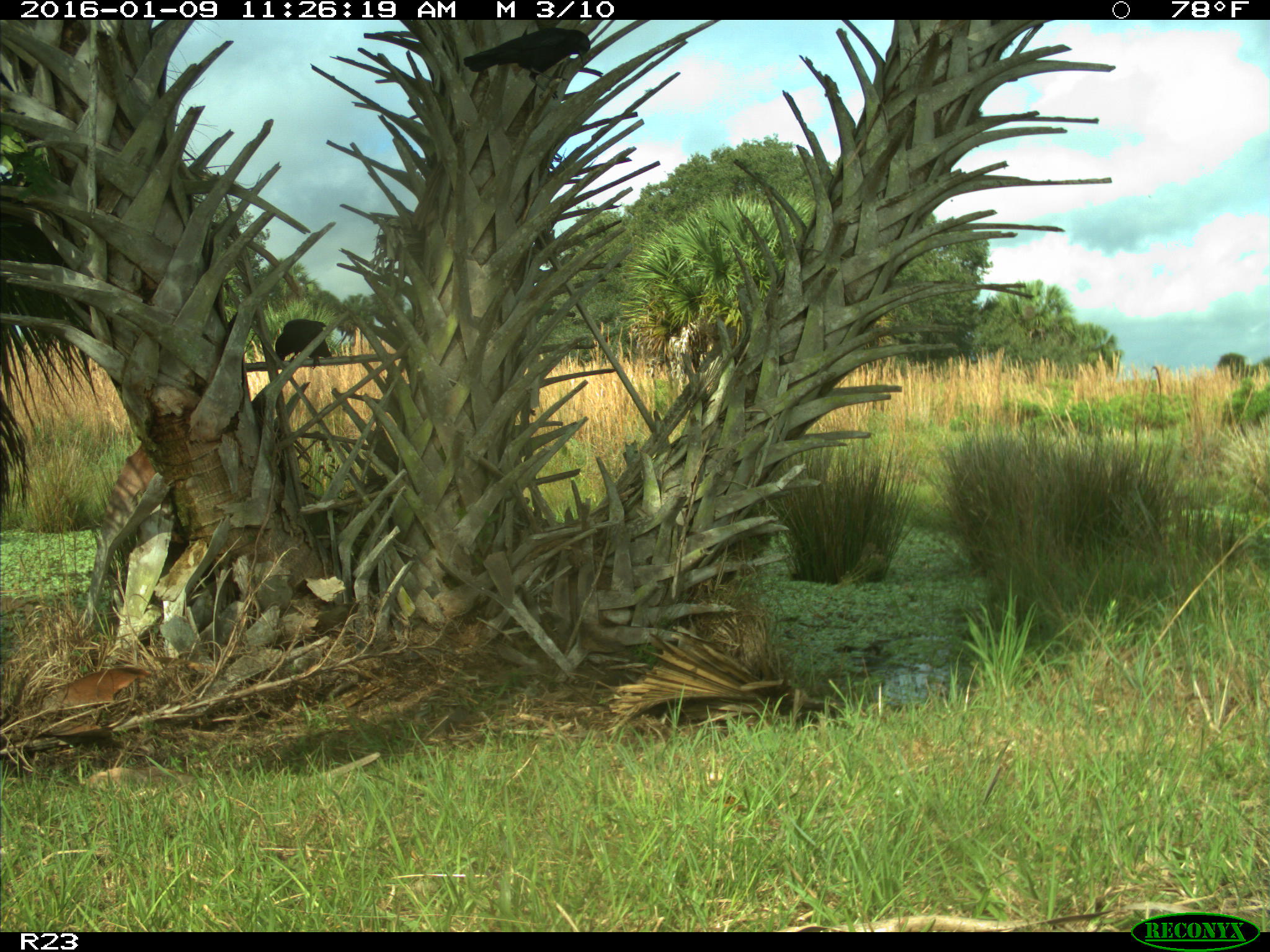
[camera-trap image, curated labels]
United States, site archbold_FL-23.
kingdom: Animalia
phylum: Chordata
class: Aves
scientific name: Aves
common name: birds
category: unidentified bird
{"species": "unidentified bird (birds) (Aves)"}